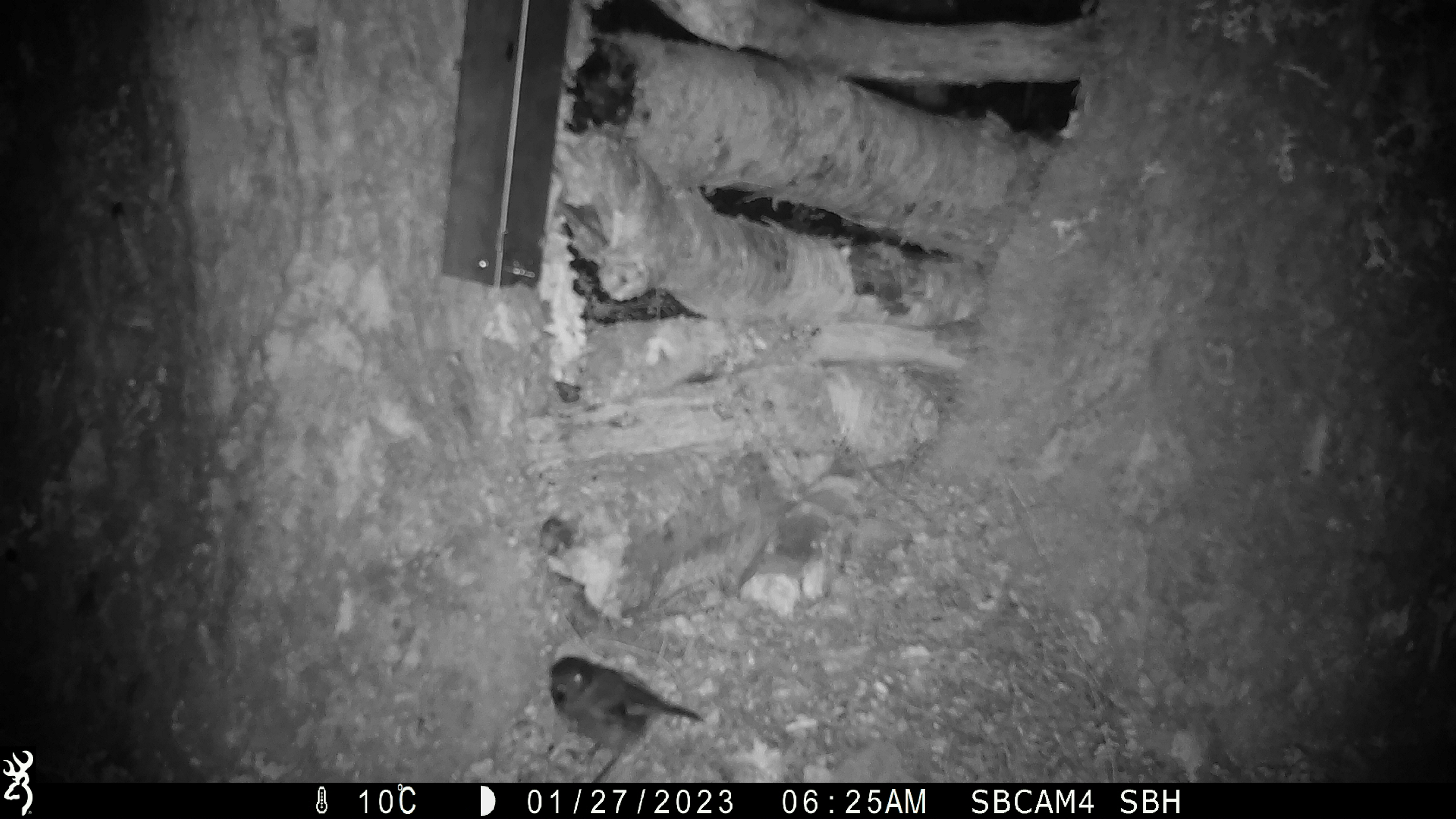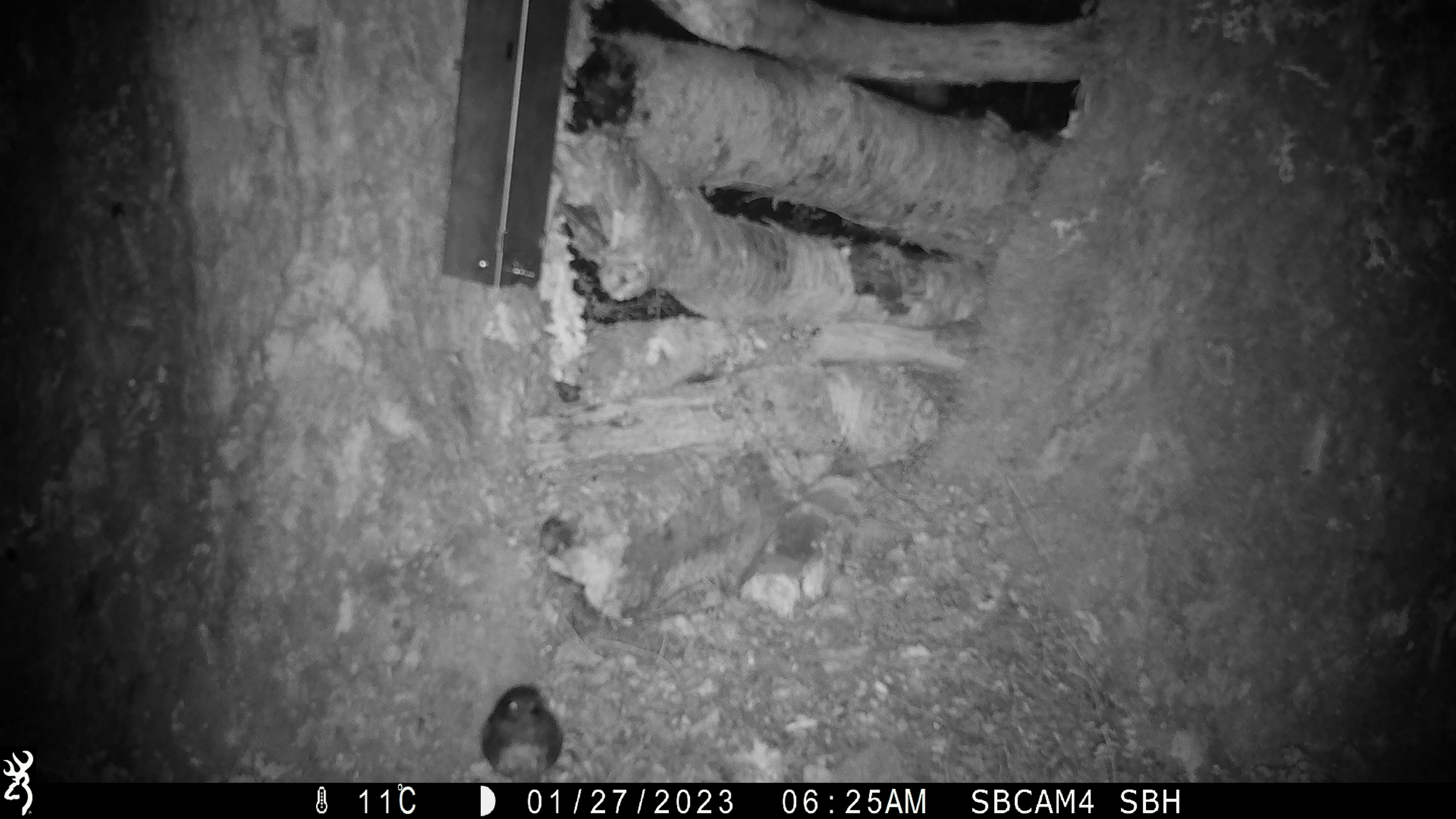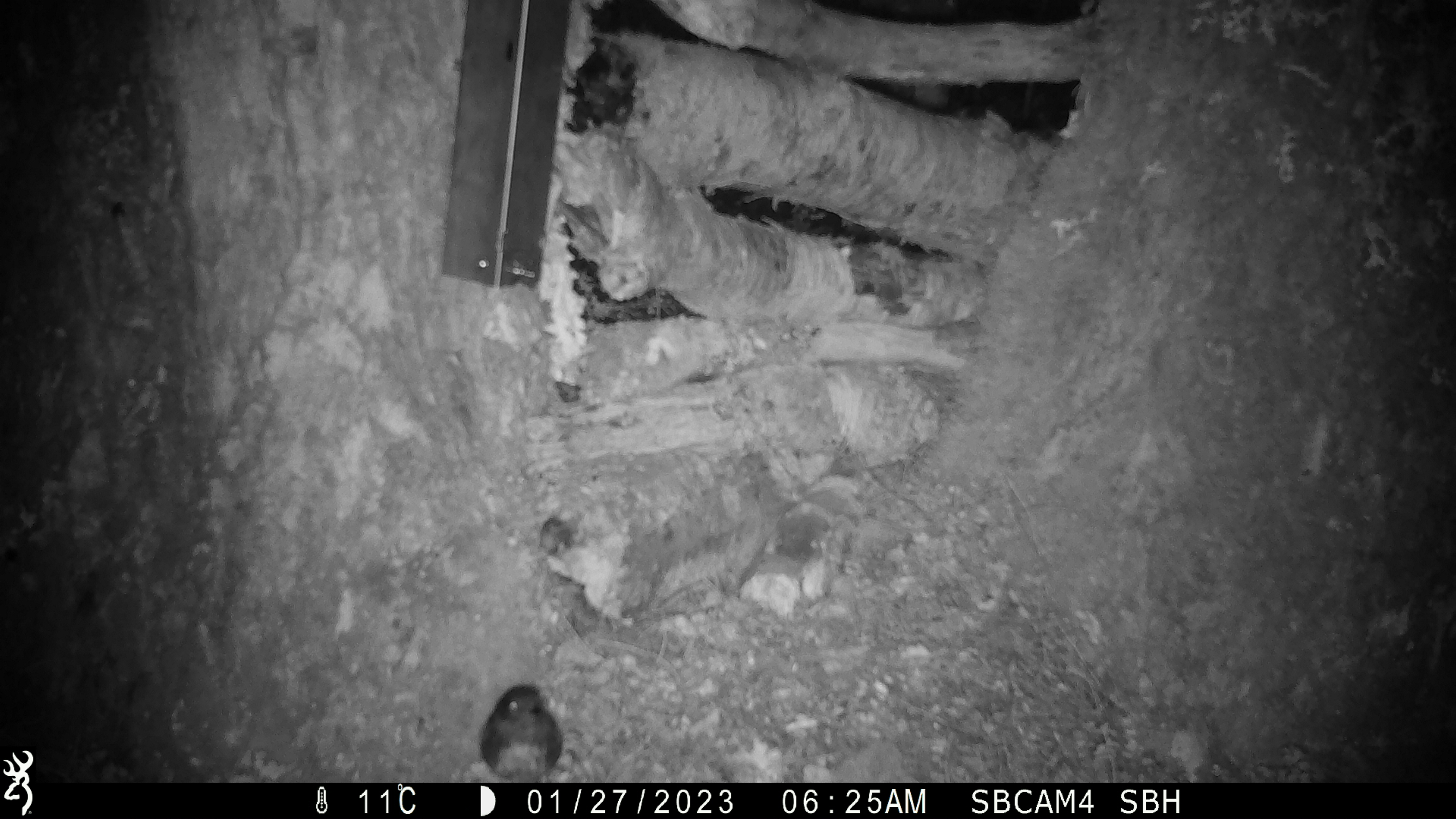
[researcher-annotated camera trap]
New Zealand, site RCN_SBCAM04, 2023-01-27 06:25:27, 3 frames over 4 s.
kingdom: Animalia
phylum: Chordata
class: Aves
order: Passeriformes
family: Petroicidae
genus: Petroica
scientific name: Petroica australis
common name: new zealand robin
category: robin